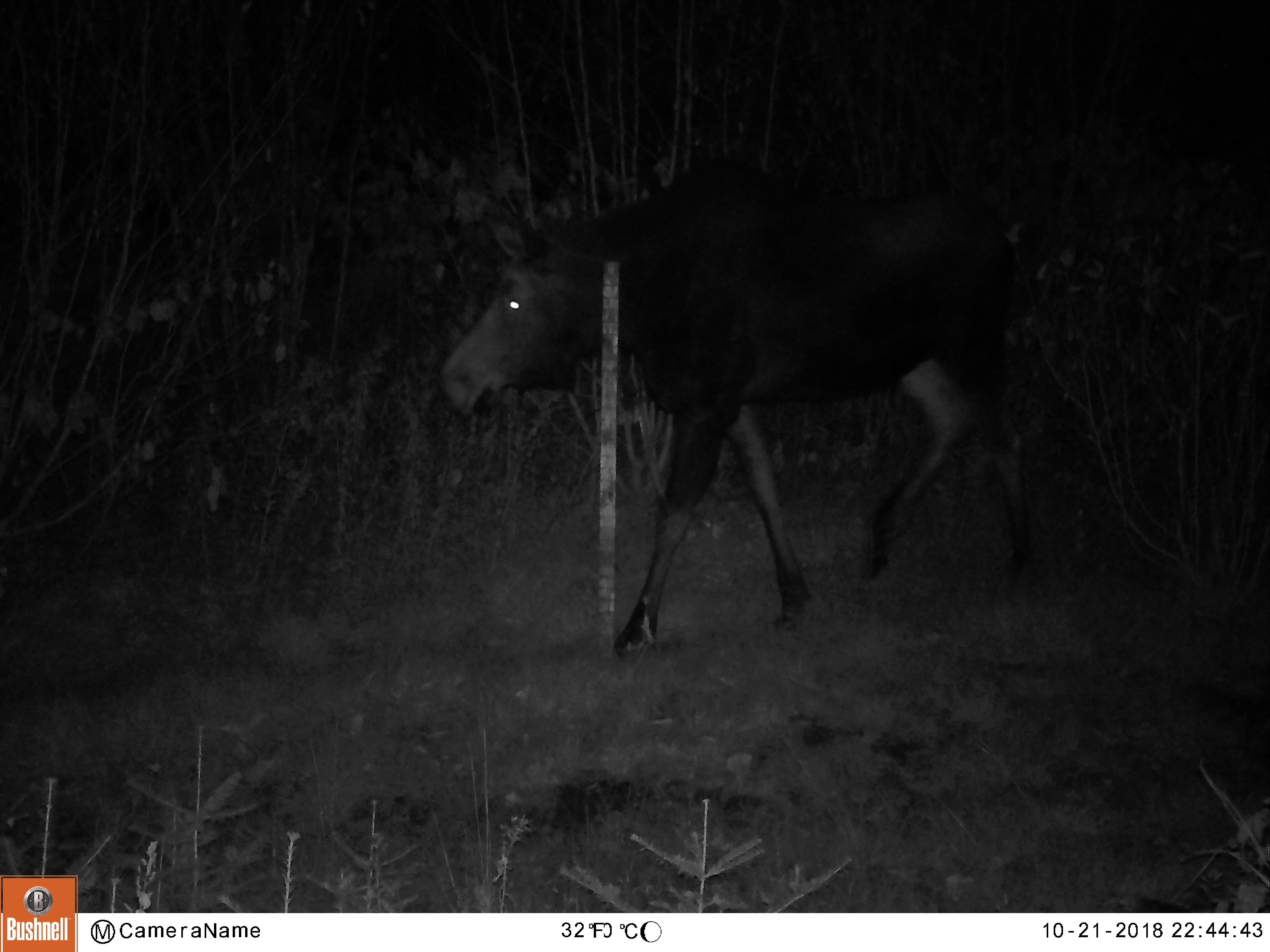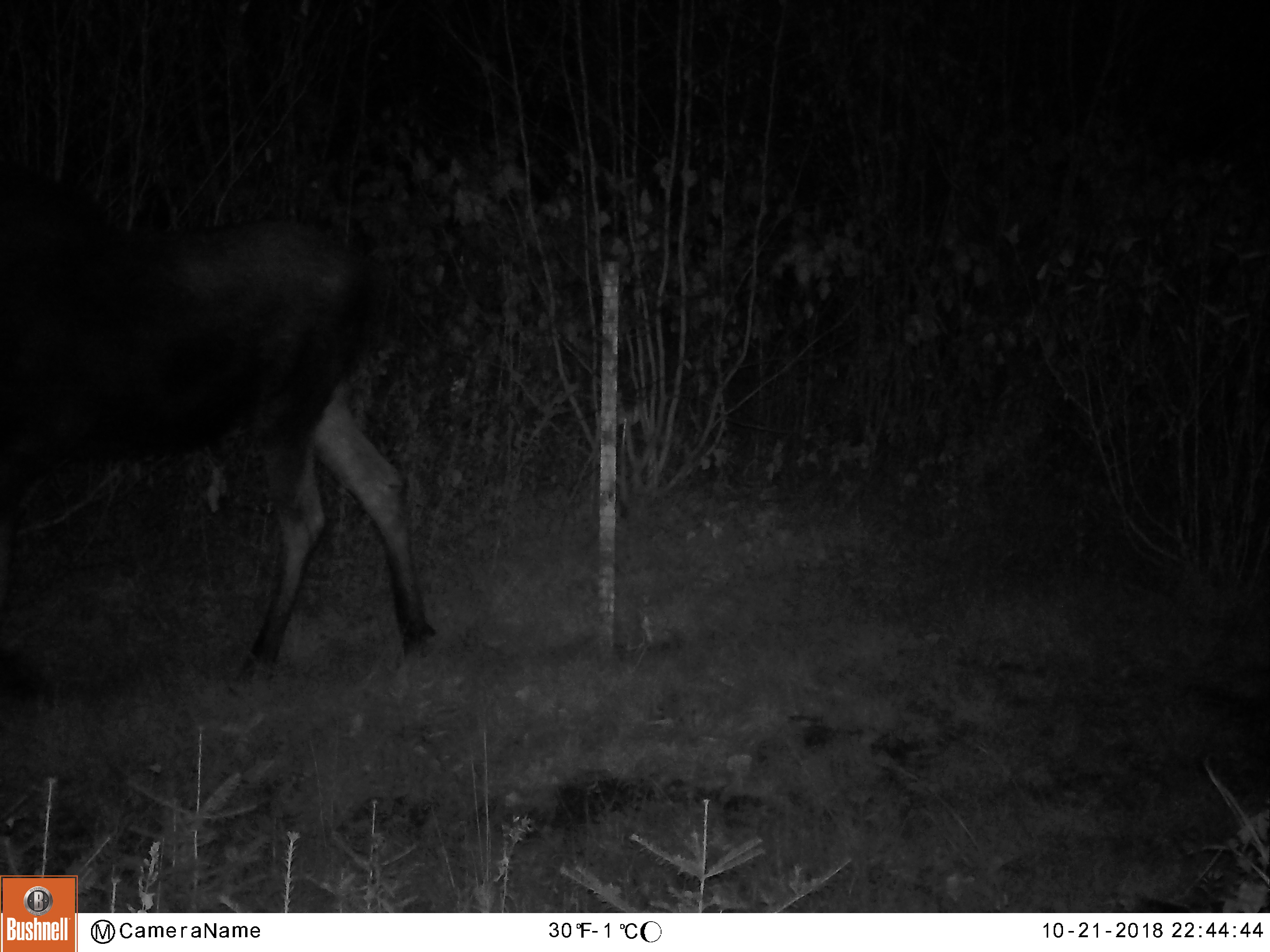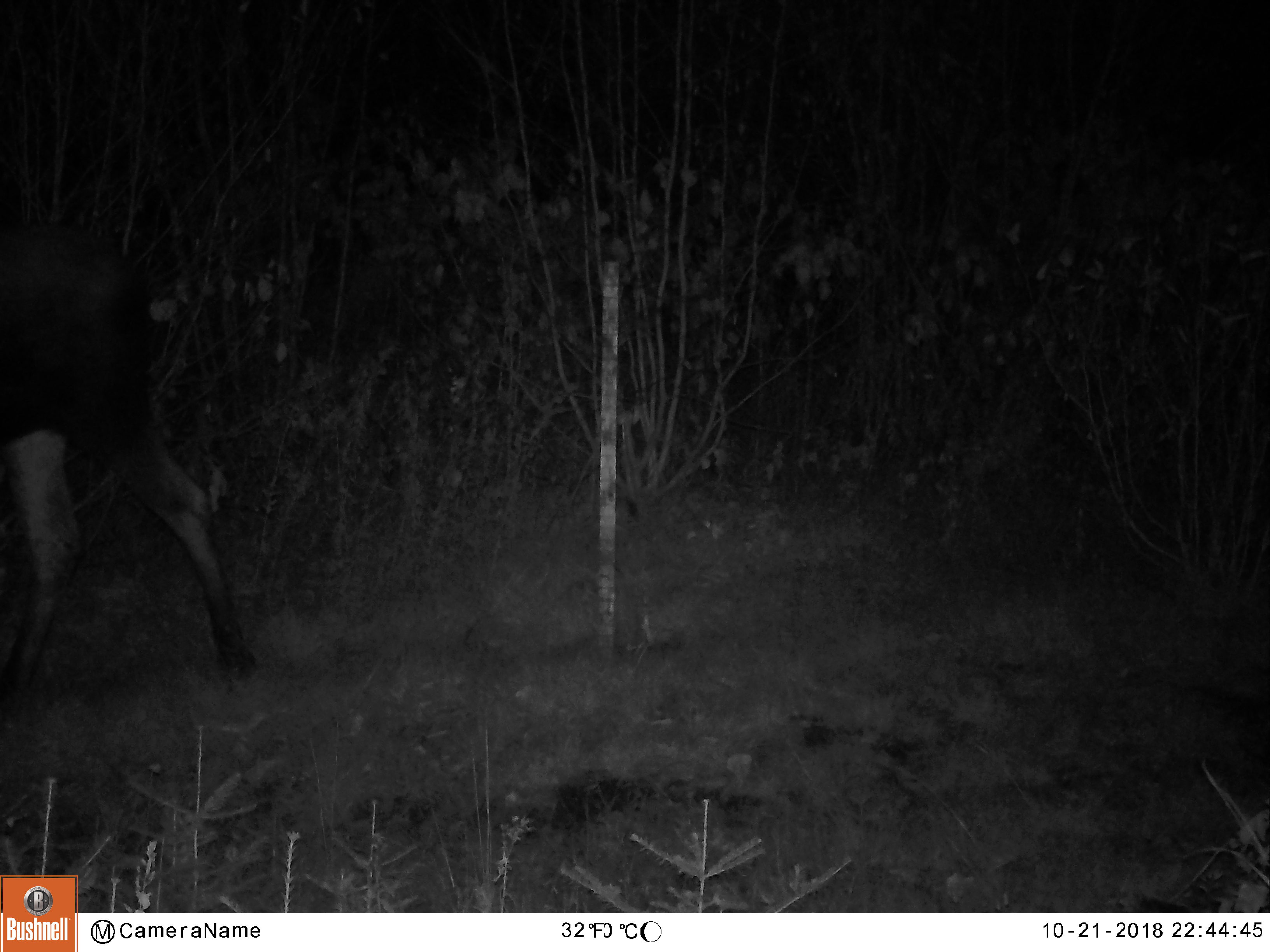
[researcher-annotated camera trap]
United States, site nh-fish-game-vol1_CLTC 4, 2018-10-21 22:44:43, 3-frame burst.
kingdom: Animalia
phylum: Chordata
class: Mammalia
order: Artiodactyla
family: Cervidae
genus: Alces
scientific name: Alces alces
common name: moose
Moose (Alces alces).